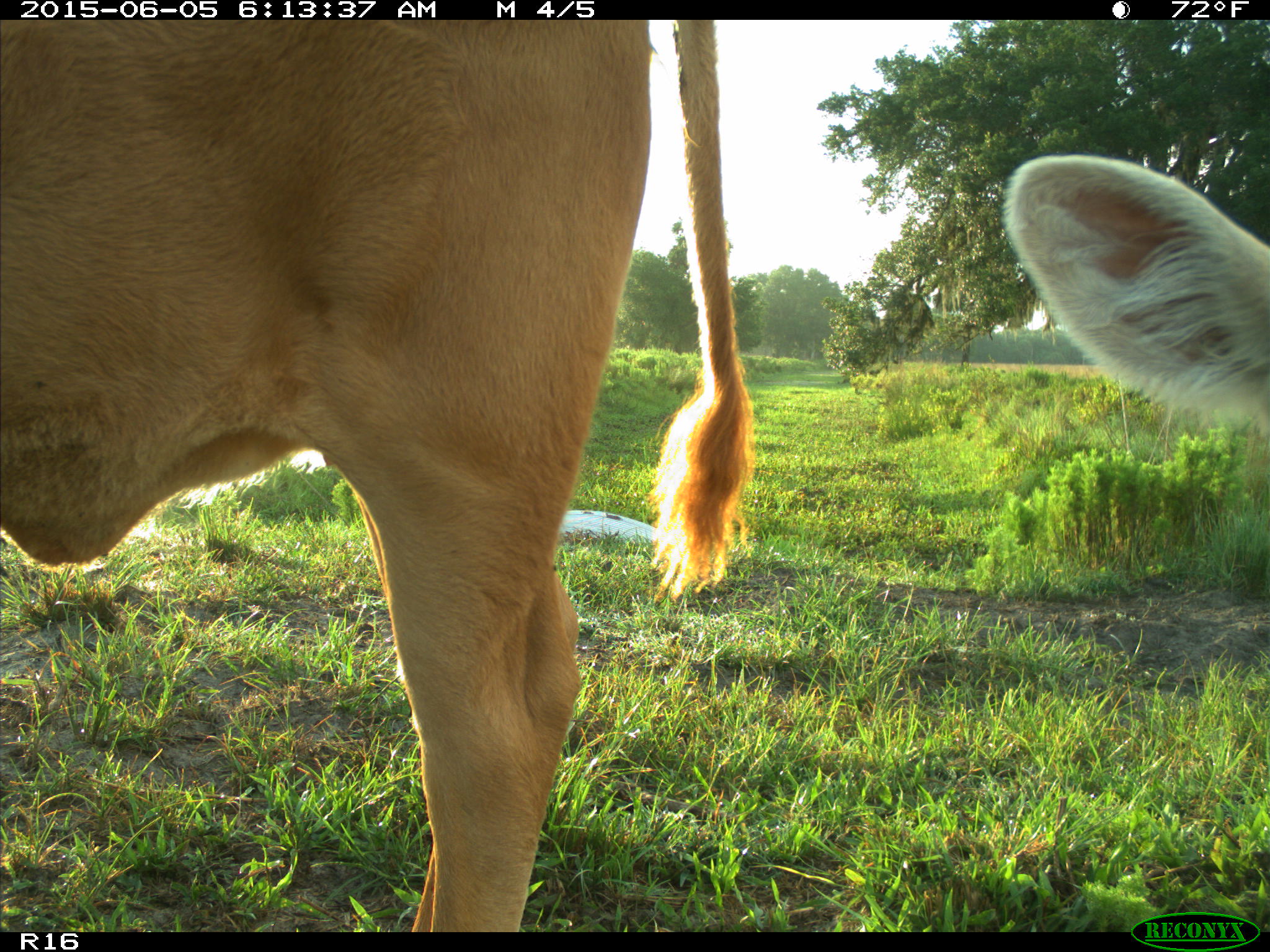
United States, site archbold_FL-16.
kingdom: Animalia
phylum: Chordata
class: Mammalia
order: Artiodactyla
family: Bovidae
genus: Bos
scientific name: Bos taurus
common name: domestic cow